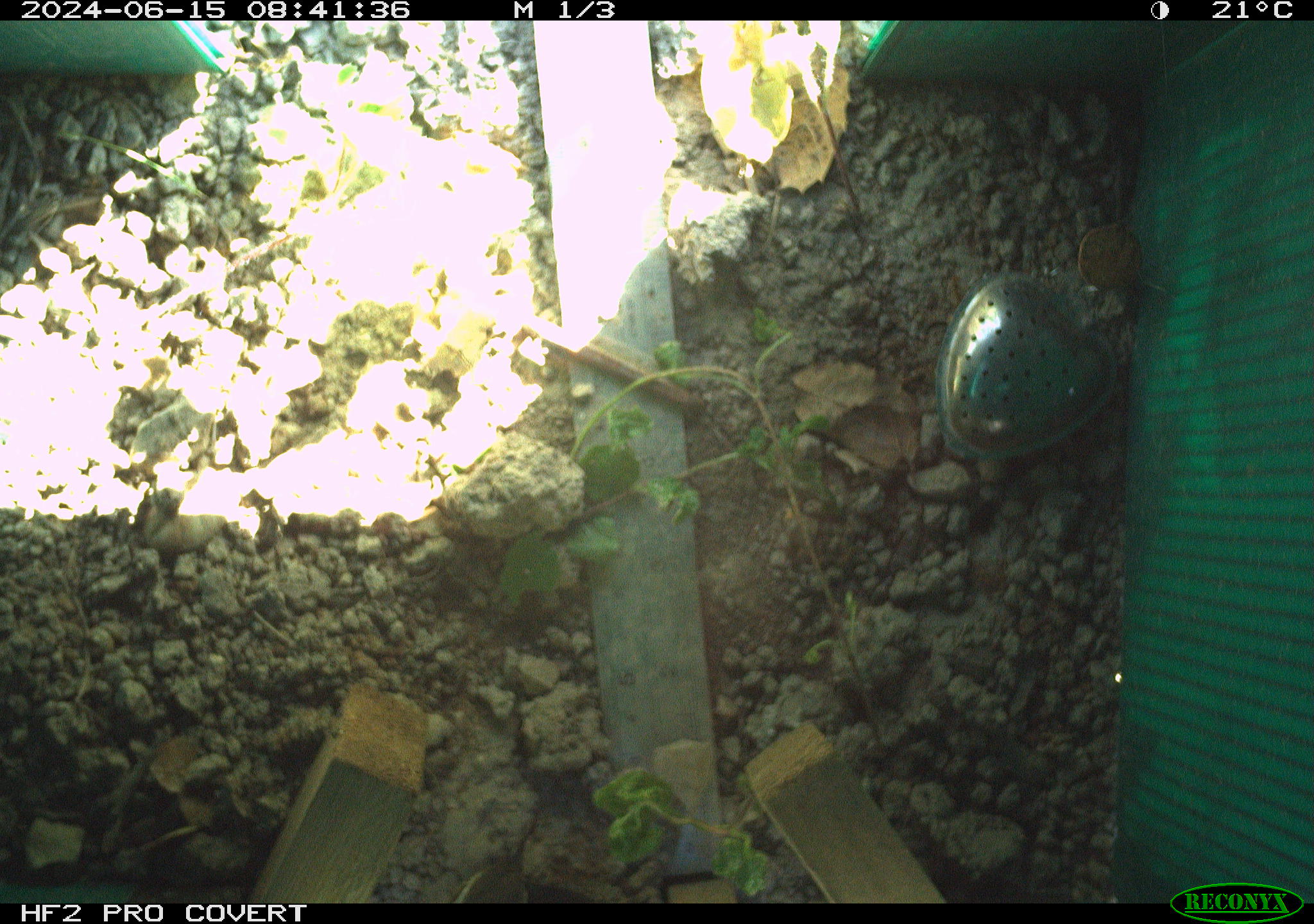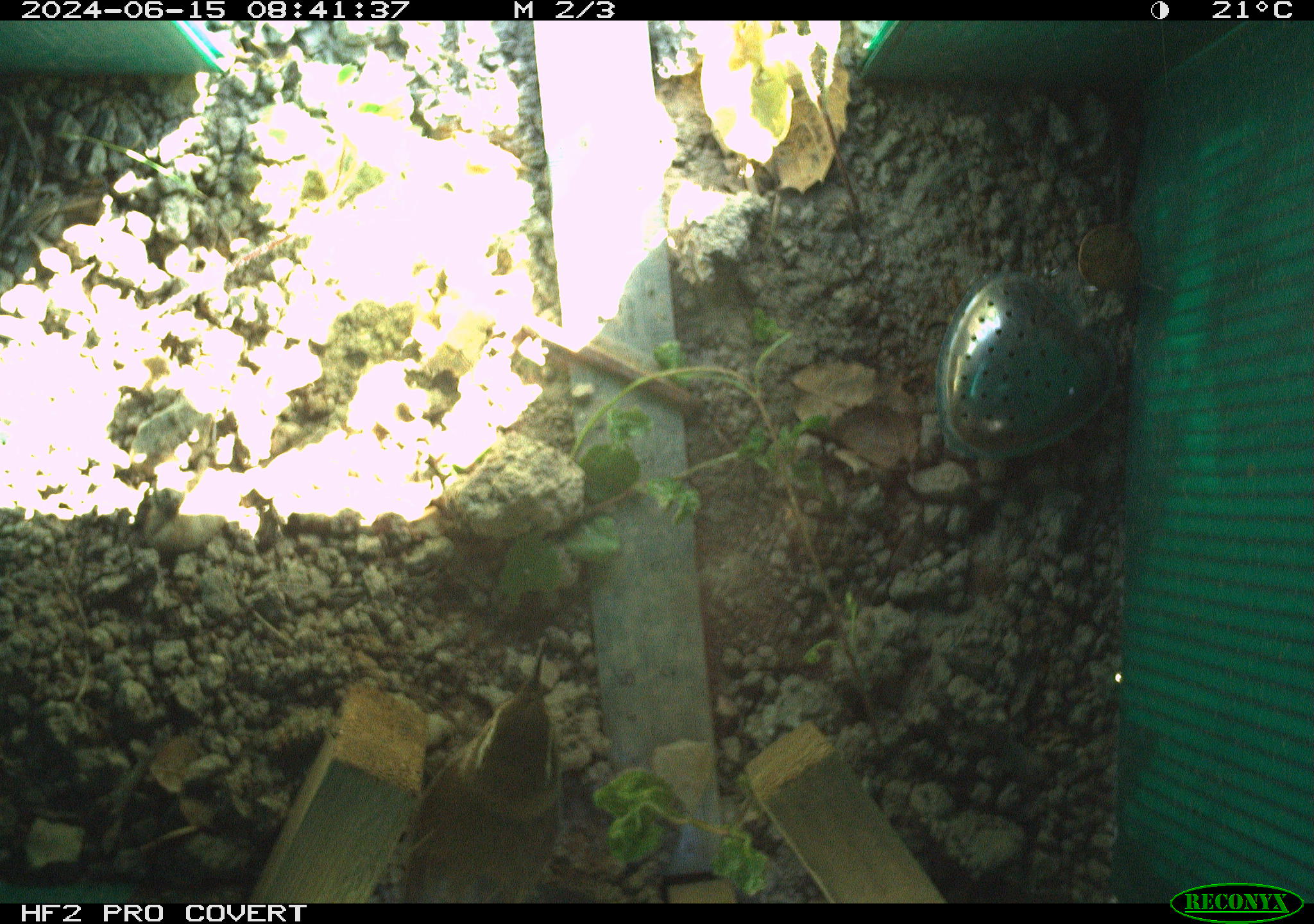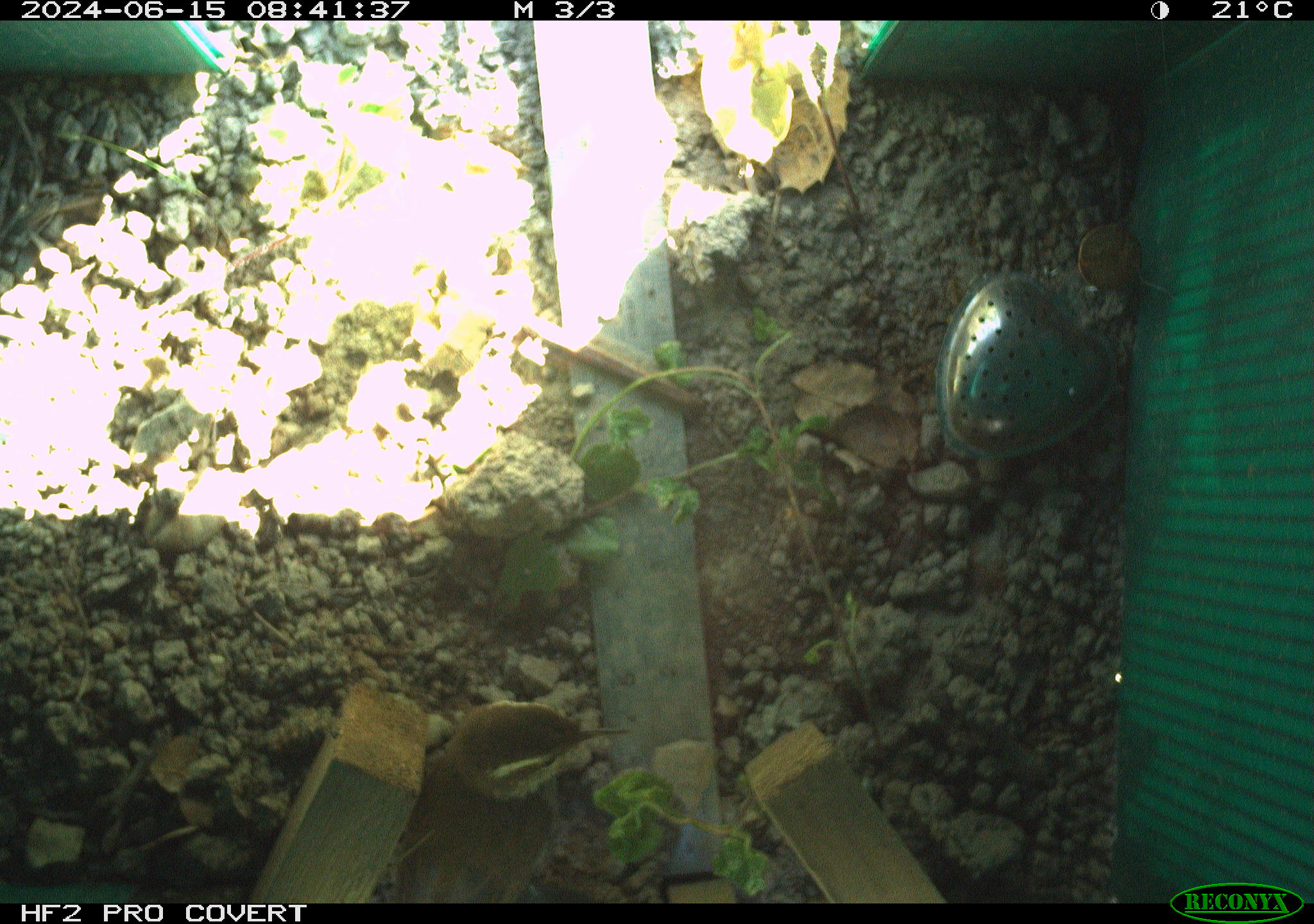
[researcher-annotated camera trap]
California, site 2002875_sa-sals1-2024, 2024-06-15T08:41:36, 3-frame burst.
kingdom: Animalia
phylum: Chordata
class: Aves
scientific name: Aves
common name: bird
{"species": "bird (Aves)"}